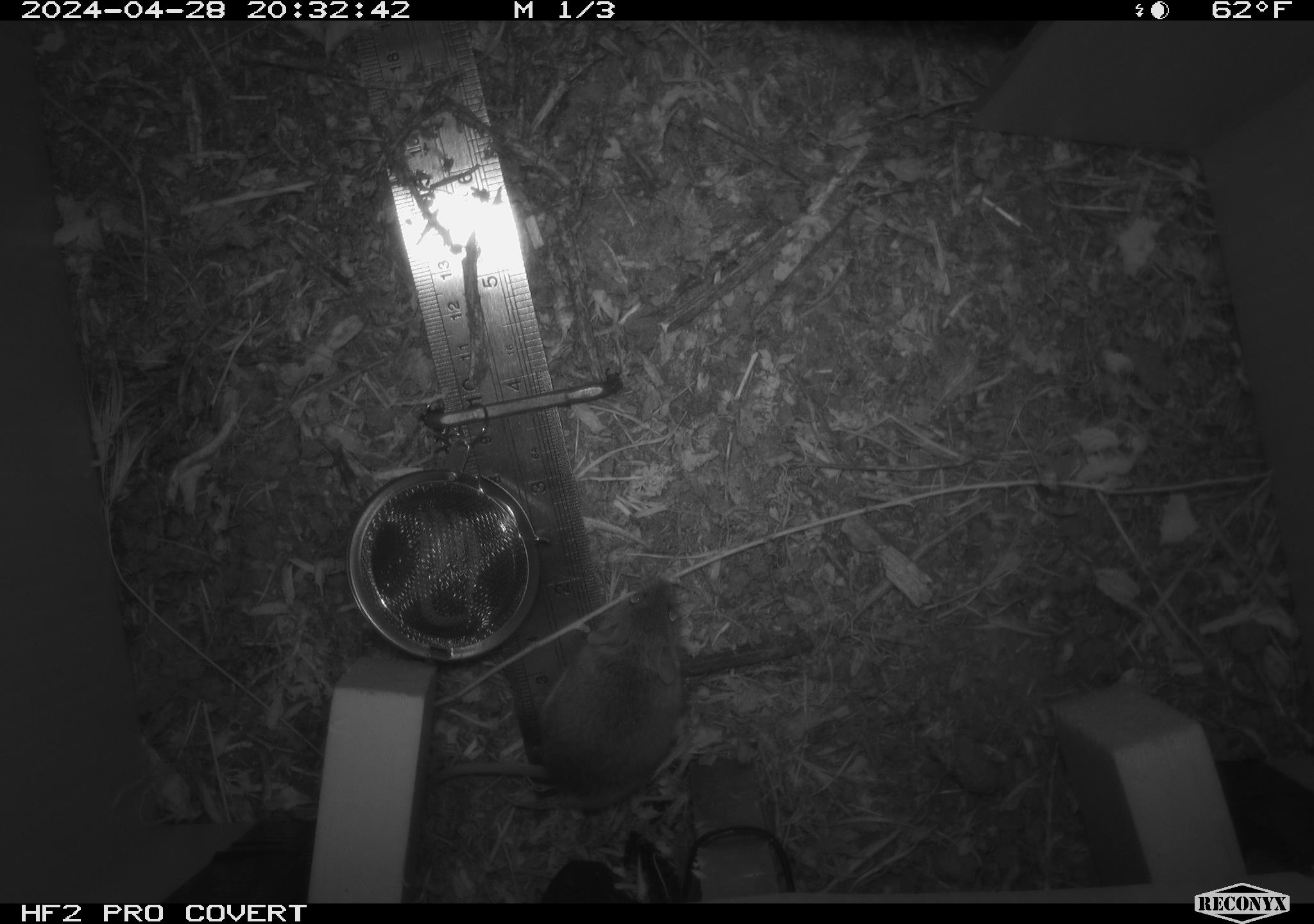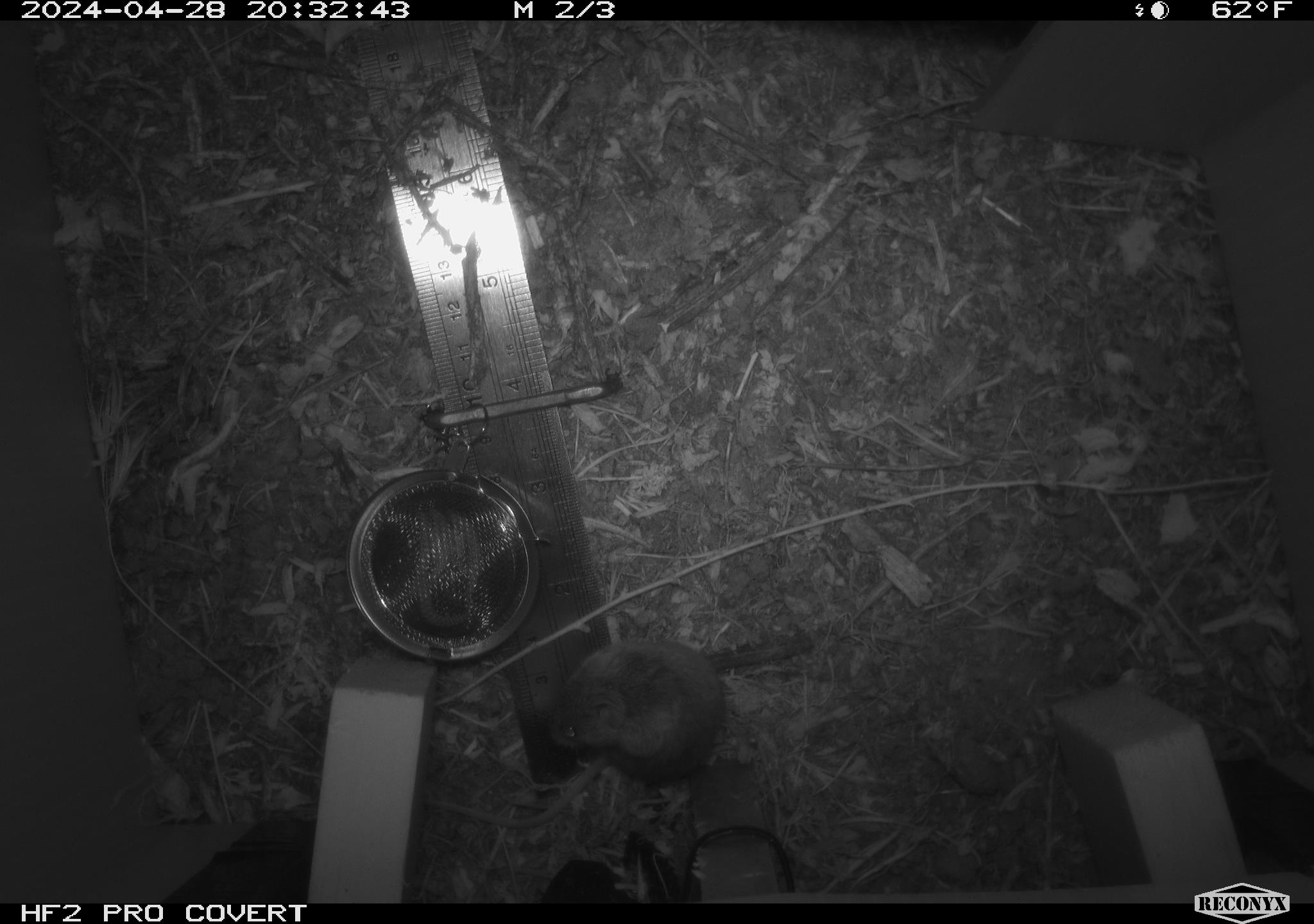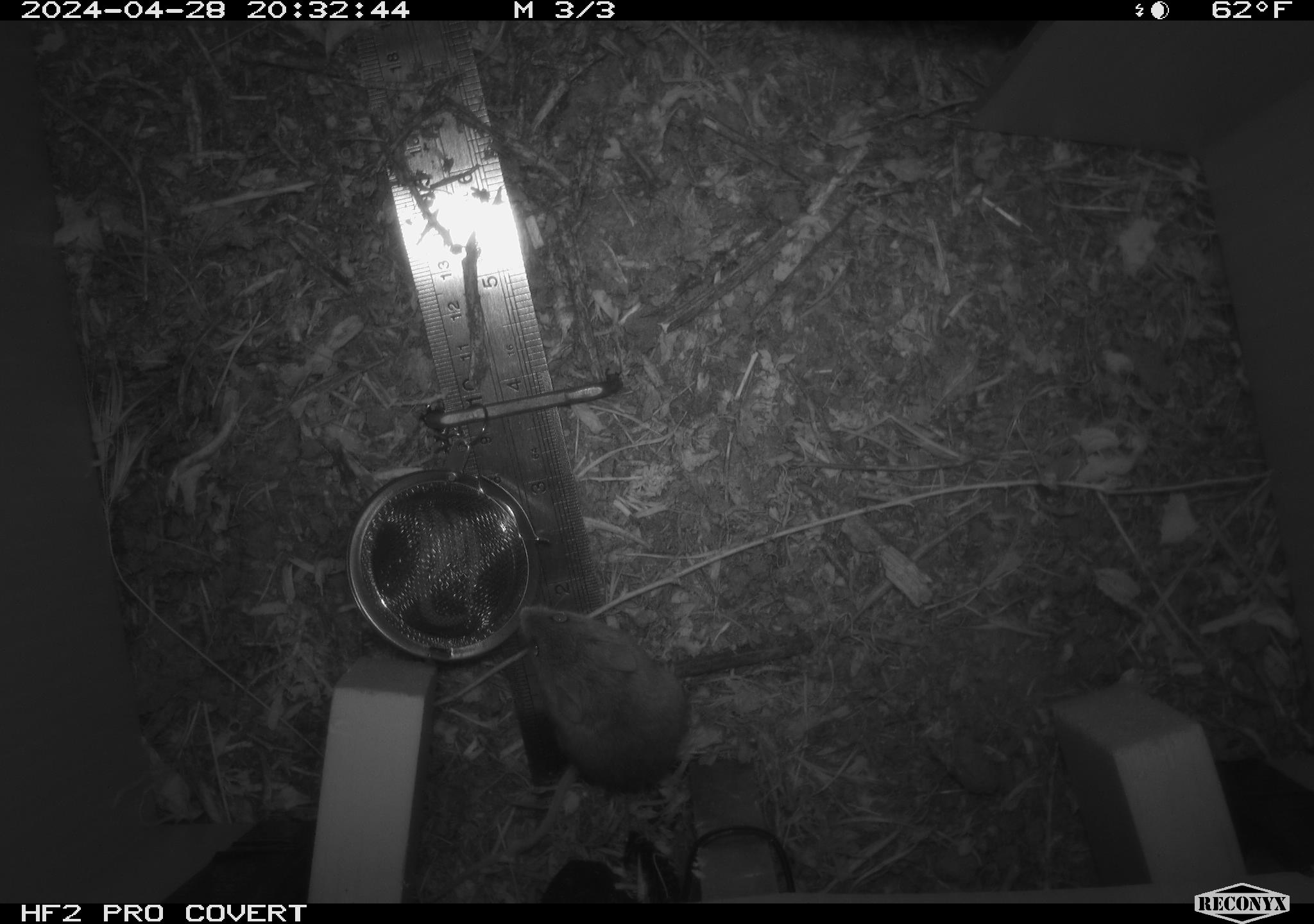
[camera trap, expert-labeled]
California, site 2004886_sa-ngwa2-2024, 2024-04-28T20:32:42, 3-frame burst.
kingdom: Animalia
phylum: Chordata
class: Mammalia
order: Rodentia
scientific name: Rodentia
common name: mouse species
Mouse species (Rodentia).